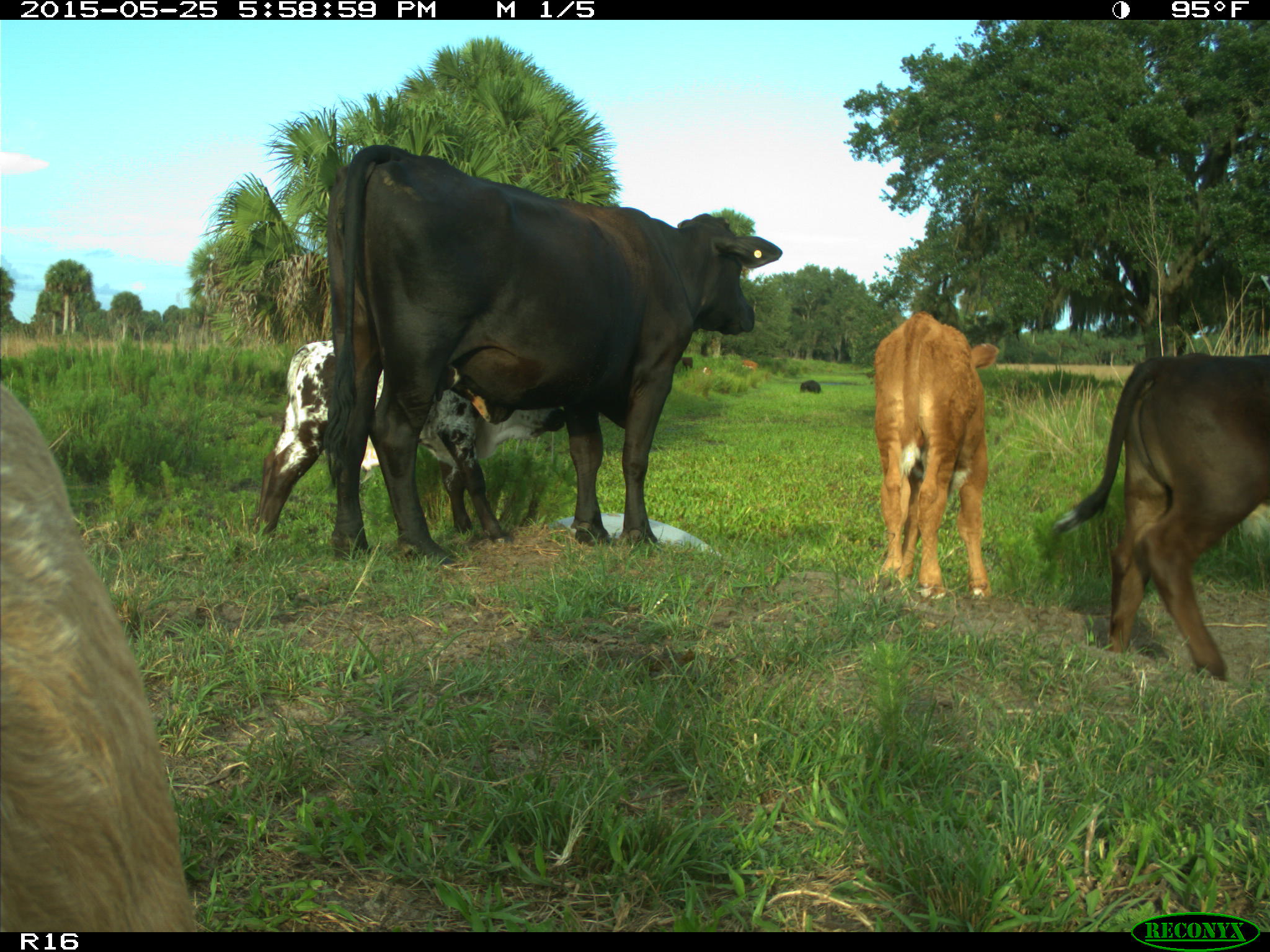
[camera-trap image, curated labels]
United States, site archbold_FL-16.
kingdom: Animalia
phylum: Chordata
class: Mammalia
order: Artiodactyla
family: Bovidae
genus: Bos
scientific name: Bos taurus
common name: domestic cow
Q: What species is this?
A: Bos taurus (domestic cow).